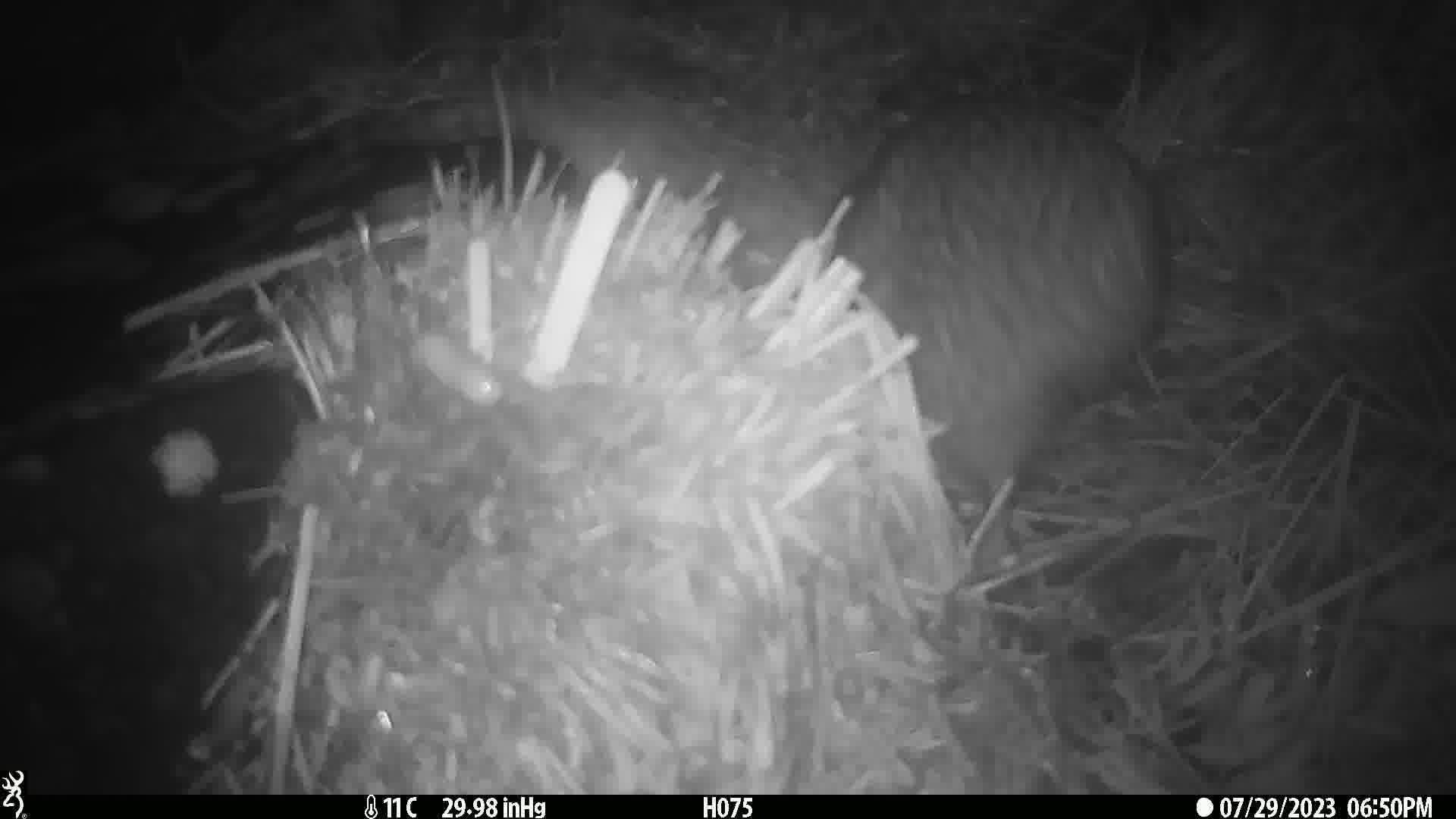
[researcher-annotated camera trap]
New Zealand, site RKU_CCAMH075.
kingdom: Animalia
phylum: Chordata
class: Aves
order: Apterygiformes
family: Apterygidae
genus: Apteryx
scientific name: Apteryx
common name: kiwi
Kiwi (Apteryx).